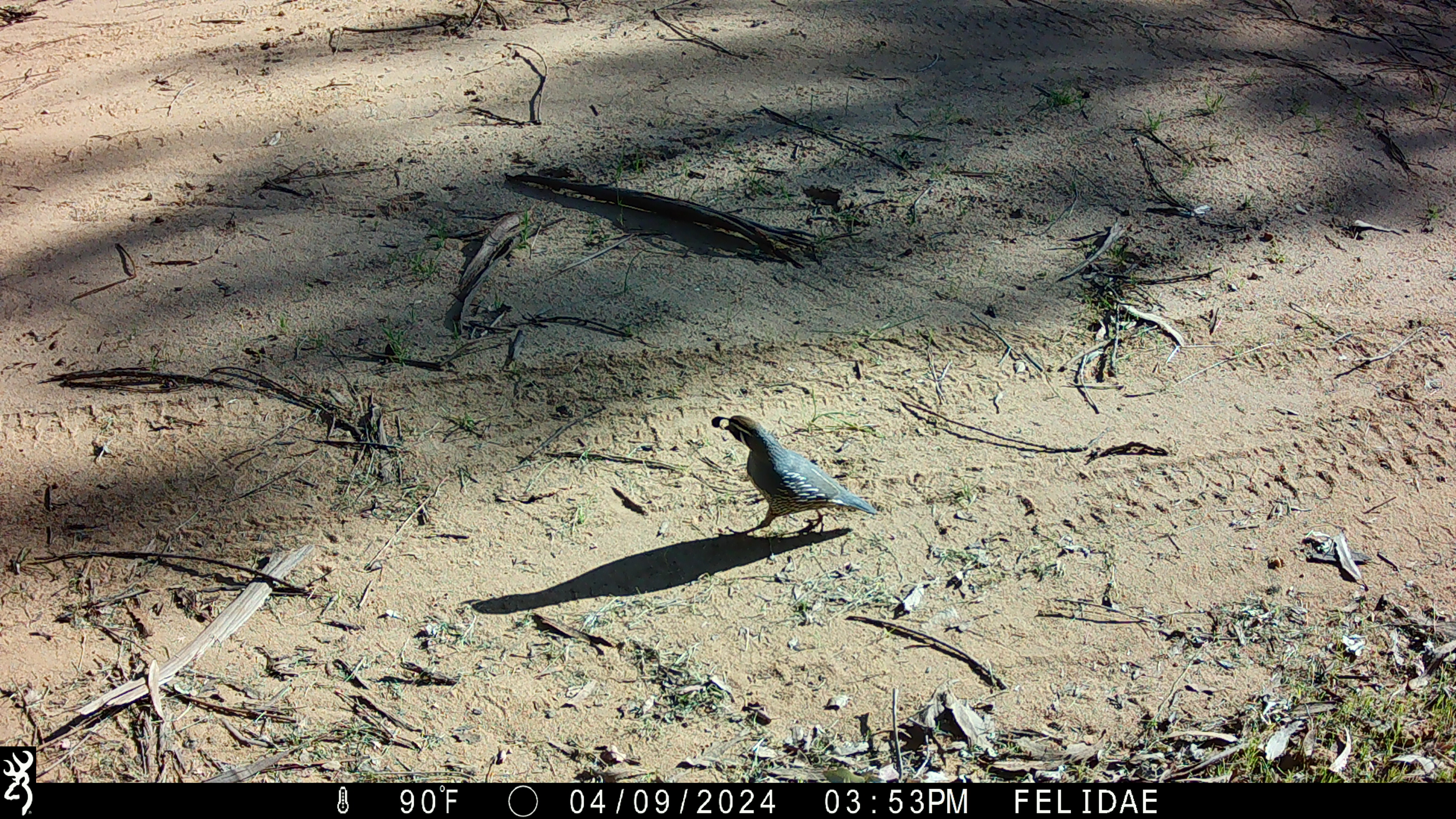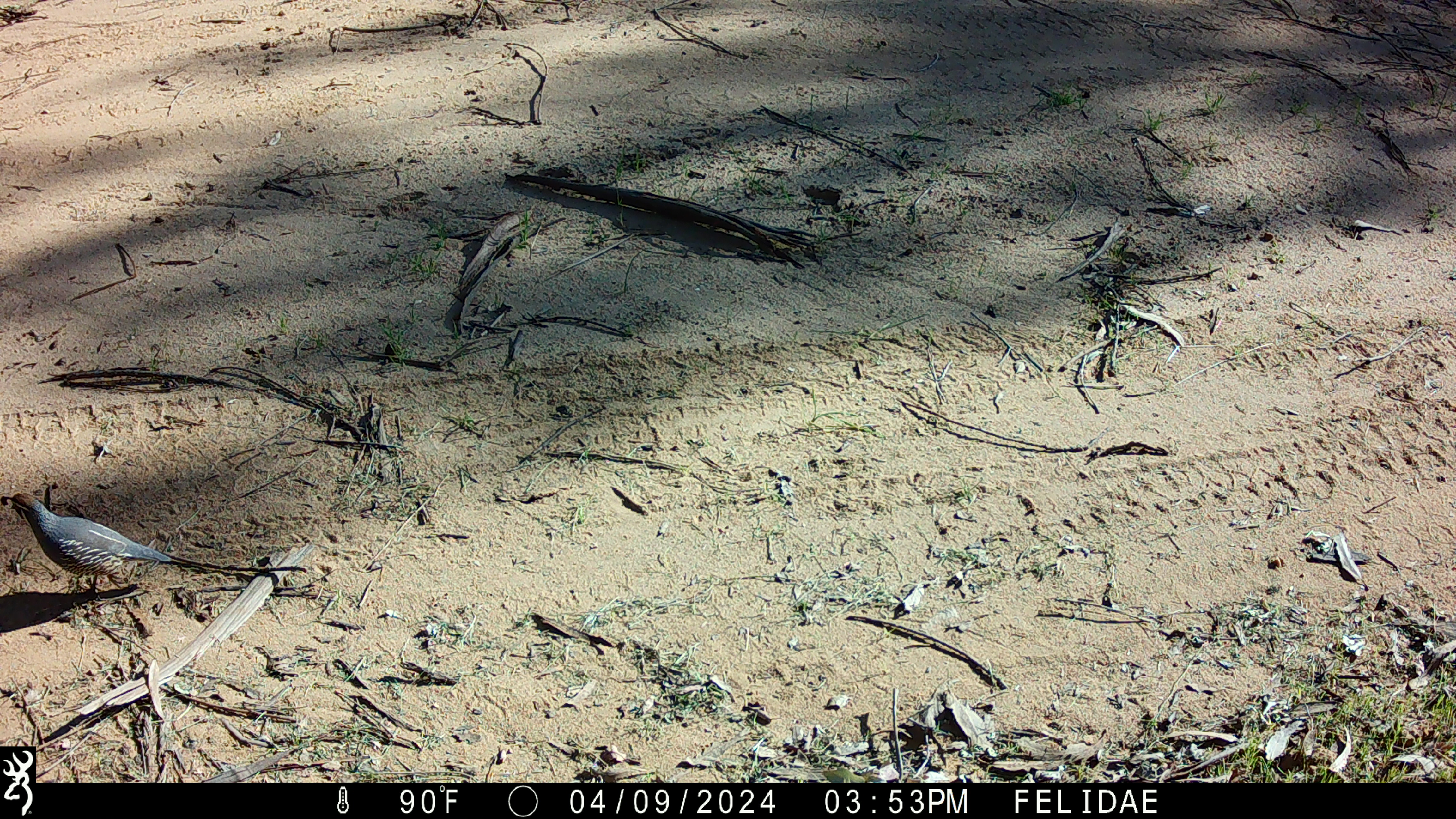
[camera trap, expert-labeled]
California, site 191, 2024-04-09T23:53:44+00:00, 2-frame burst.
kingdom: Animalia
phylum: Chordata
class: Aves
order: Galliformes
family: Odontophoridae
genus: Callipepla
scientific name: Callipepla californica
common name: california quail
California quail (Callipepla californica).